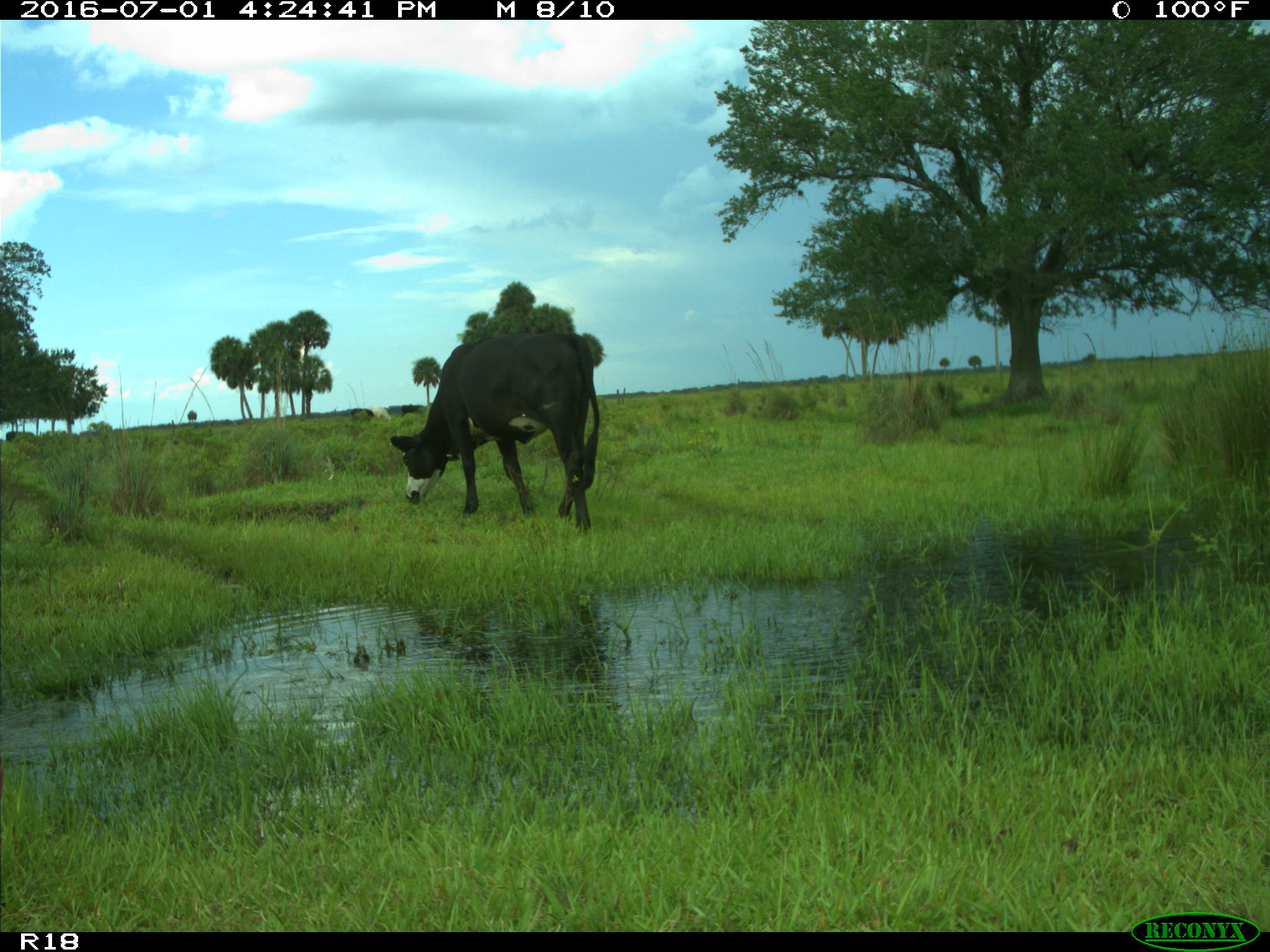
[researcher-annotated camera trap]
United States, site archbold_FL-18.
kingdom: Animalia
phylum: Chordata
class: Mammalia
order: Artiodactyla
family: Bovidae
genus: Bos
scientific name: Bos taurus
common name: domestic cow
Bos taurus (domestic cow).